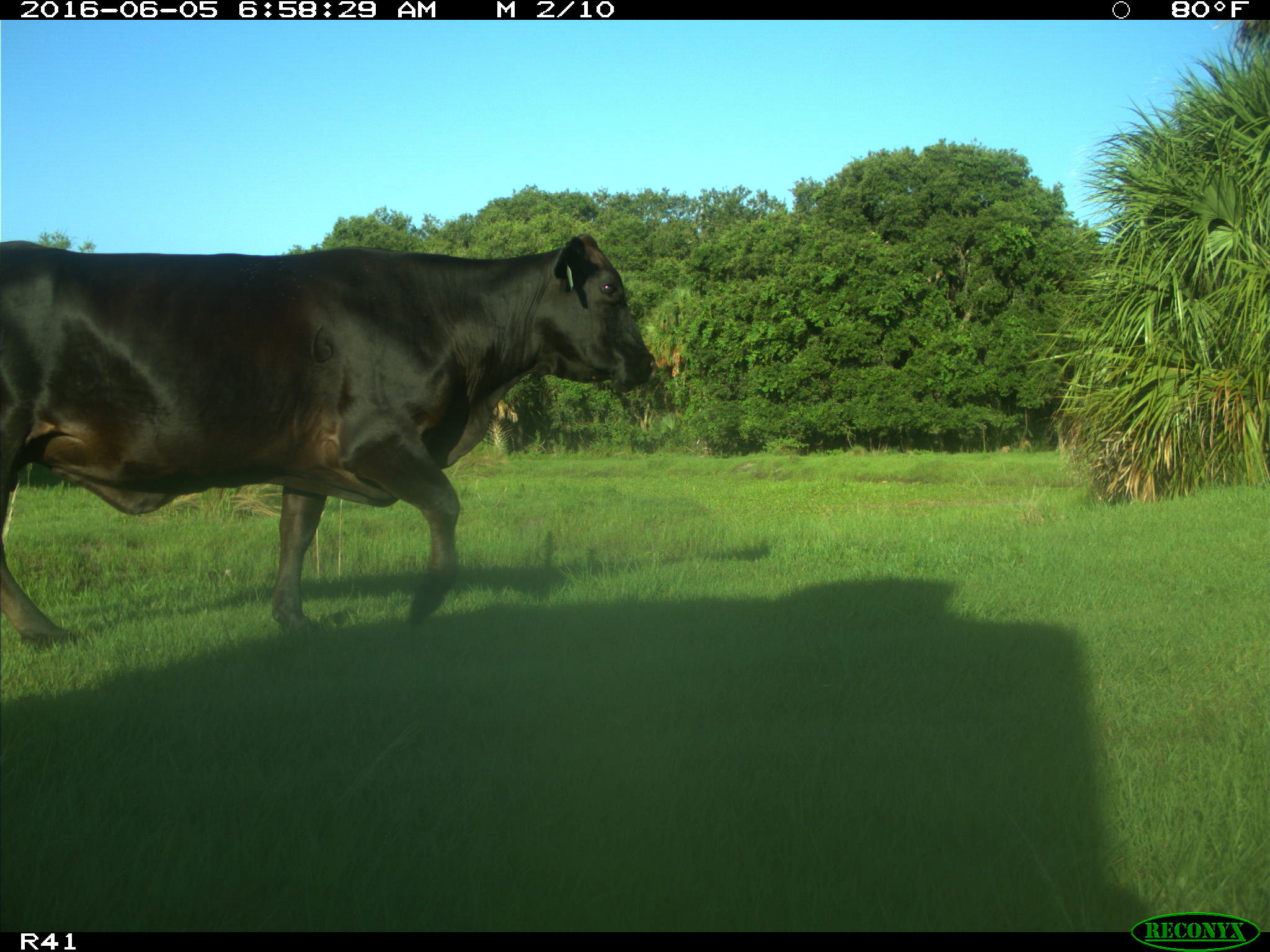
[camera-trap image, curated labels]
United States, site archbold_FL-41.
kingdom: Animalia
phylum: Chordata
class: Mammalia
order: Artiodactyla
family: Bovidae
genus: Bos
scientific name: Bos taurus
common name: domestic cow